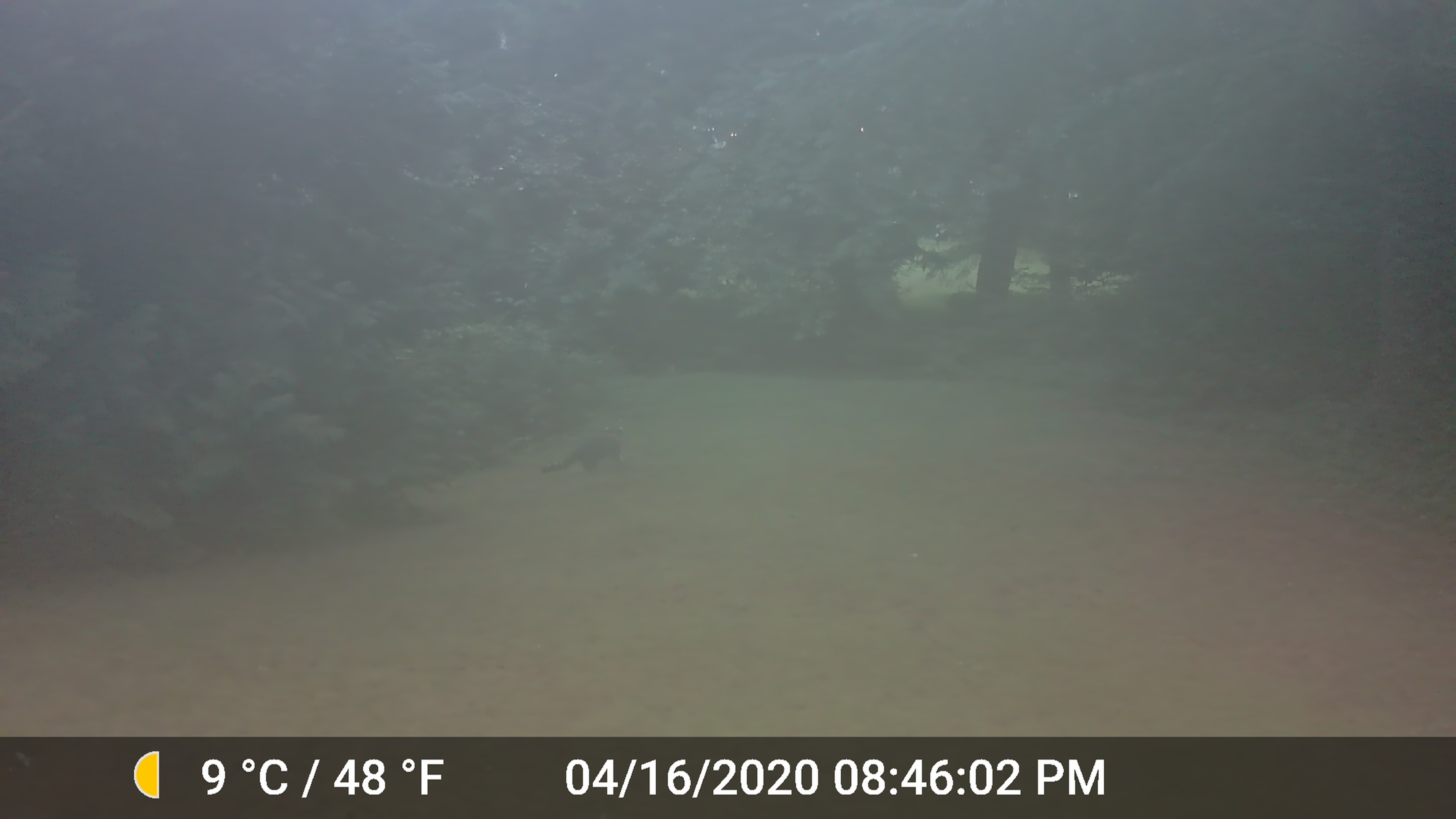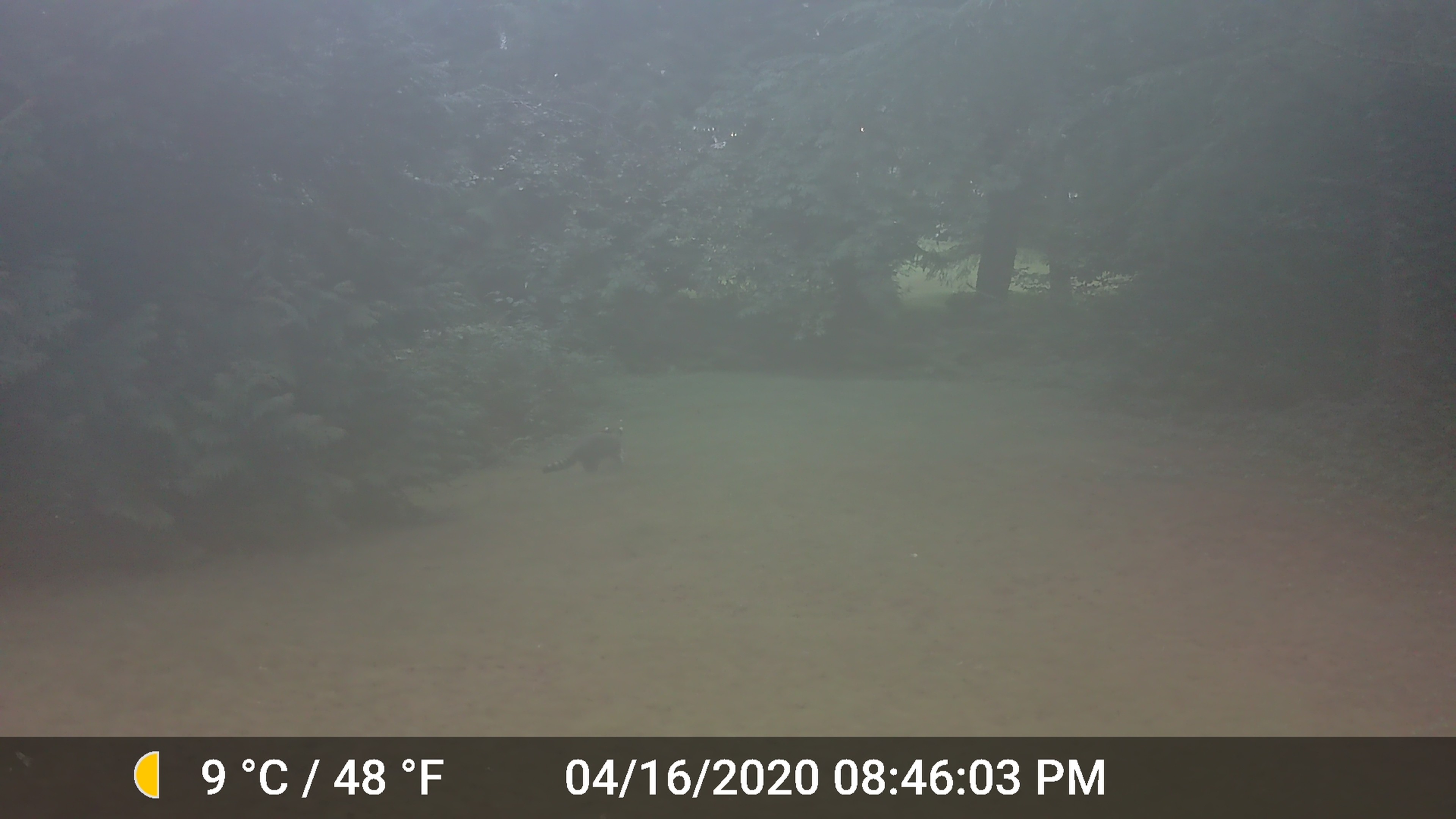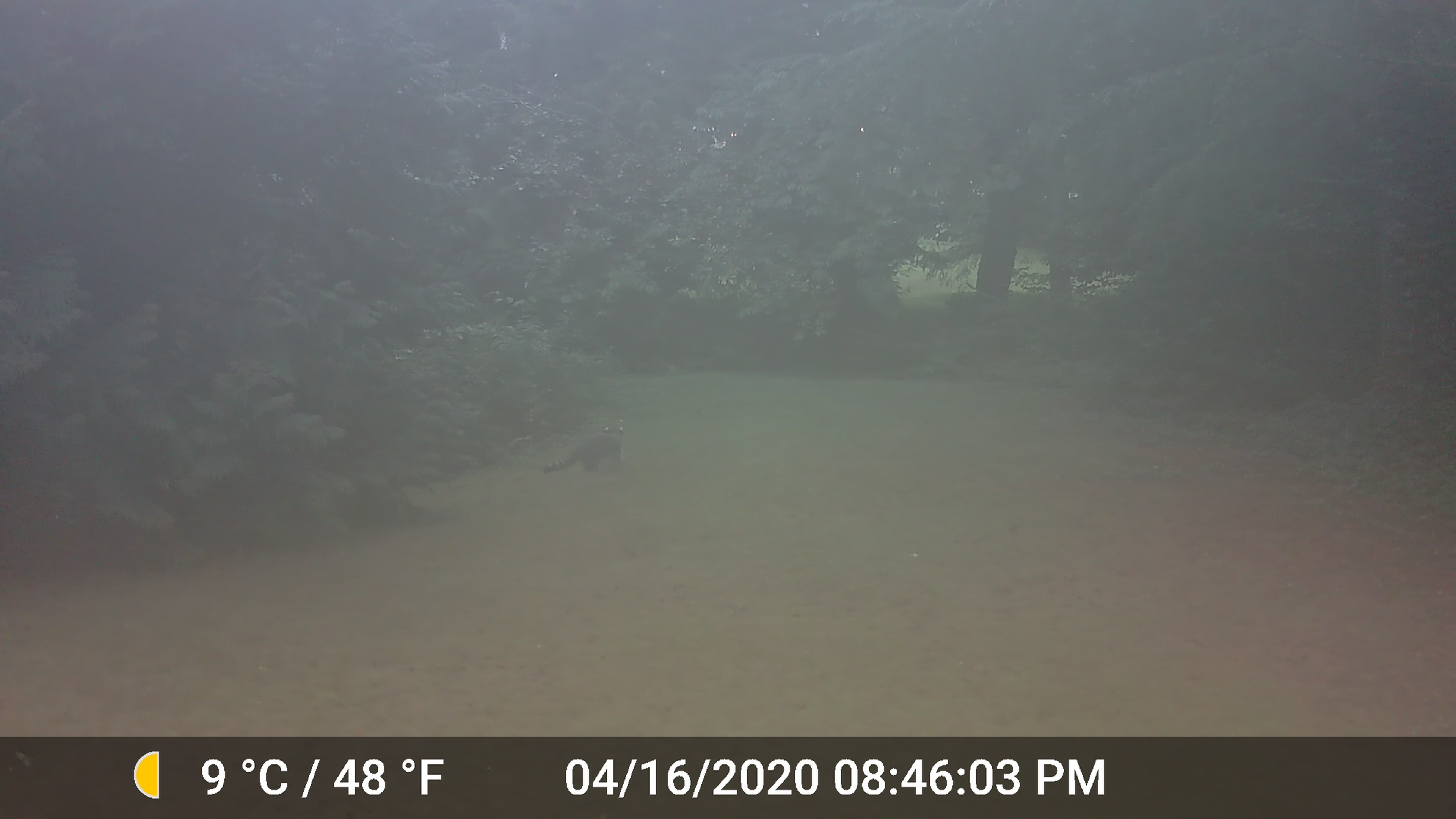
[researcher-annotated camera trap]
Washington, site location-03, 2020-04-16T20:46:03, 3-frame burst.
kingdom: Animalia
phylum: Chordata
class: Mammalia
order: Carnivora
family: Procyonidae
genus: Procyon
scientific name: Procyon lotor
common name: common raccoon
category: raccoon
Raccoon (common raccoon) (Procyon lotor).